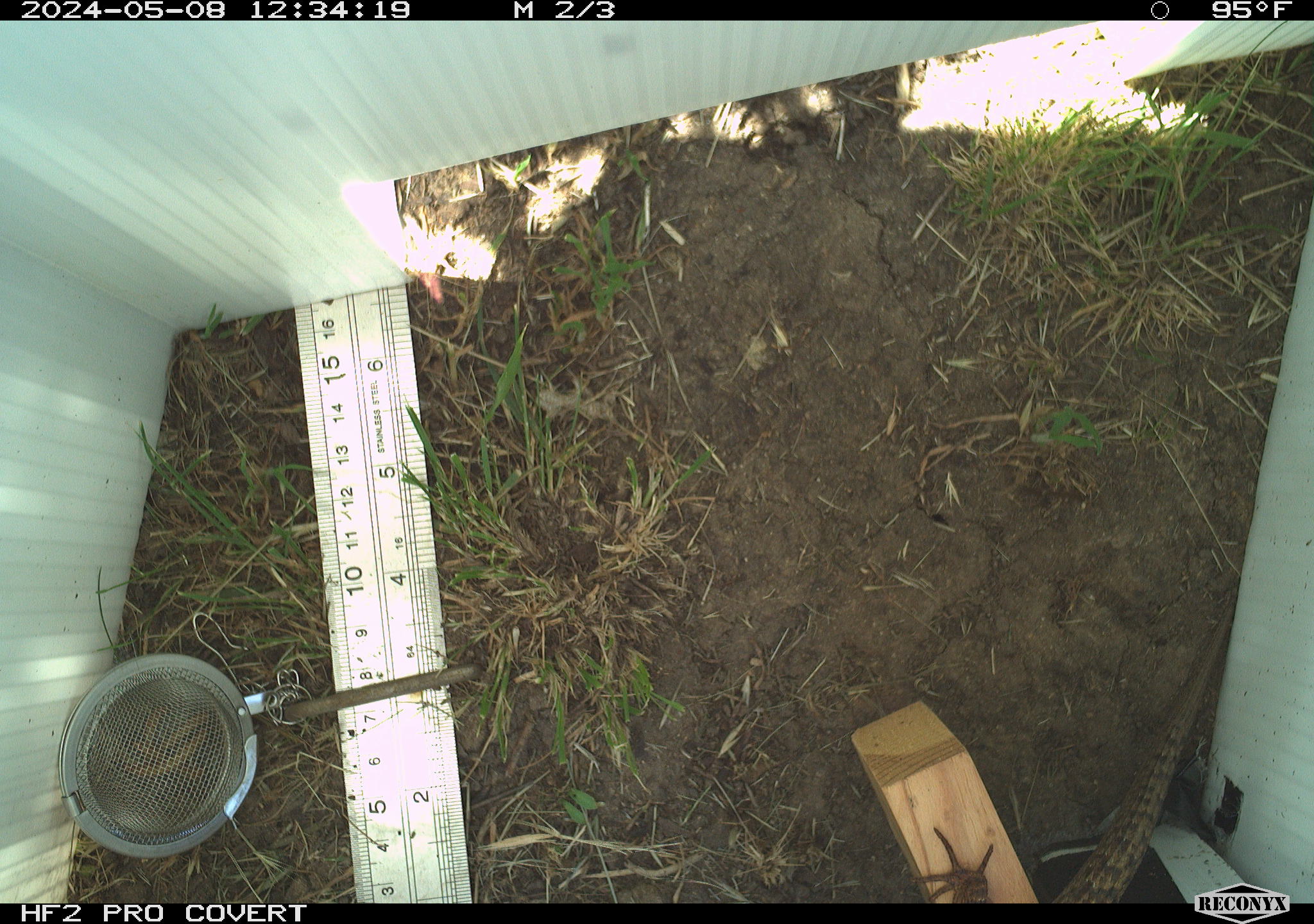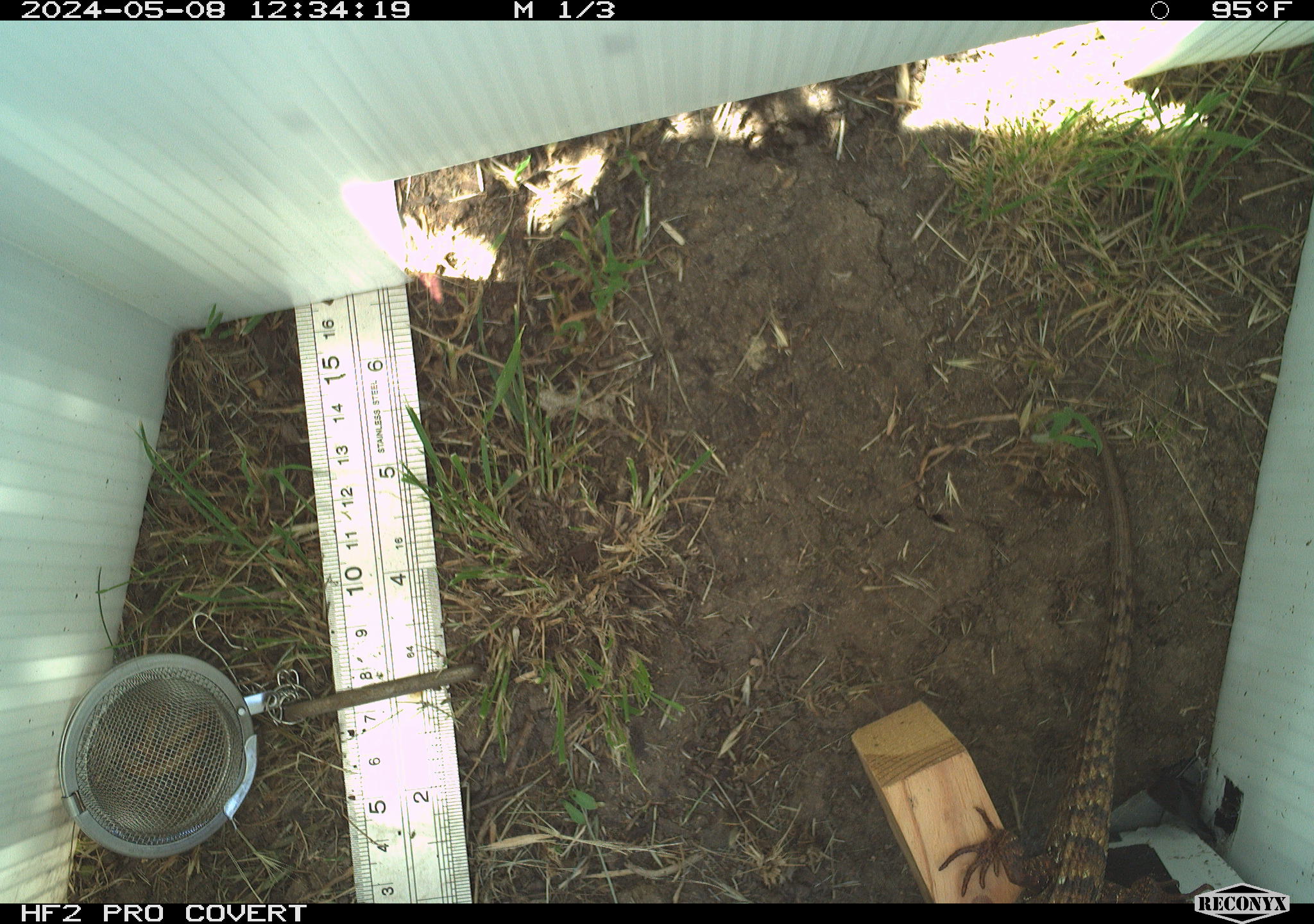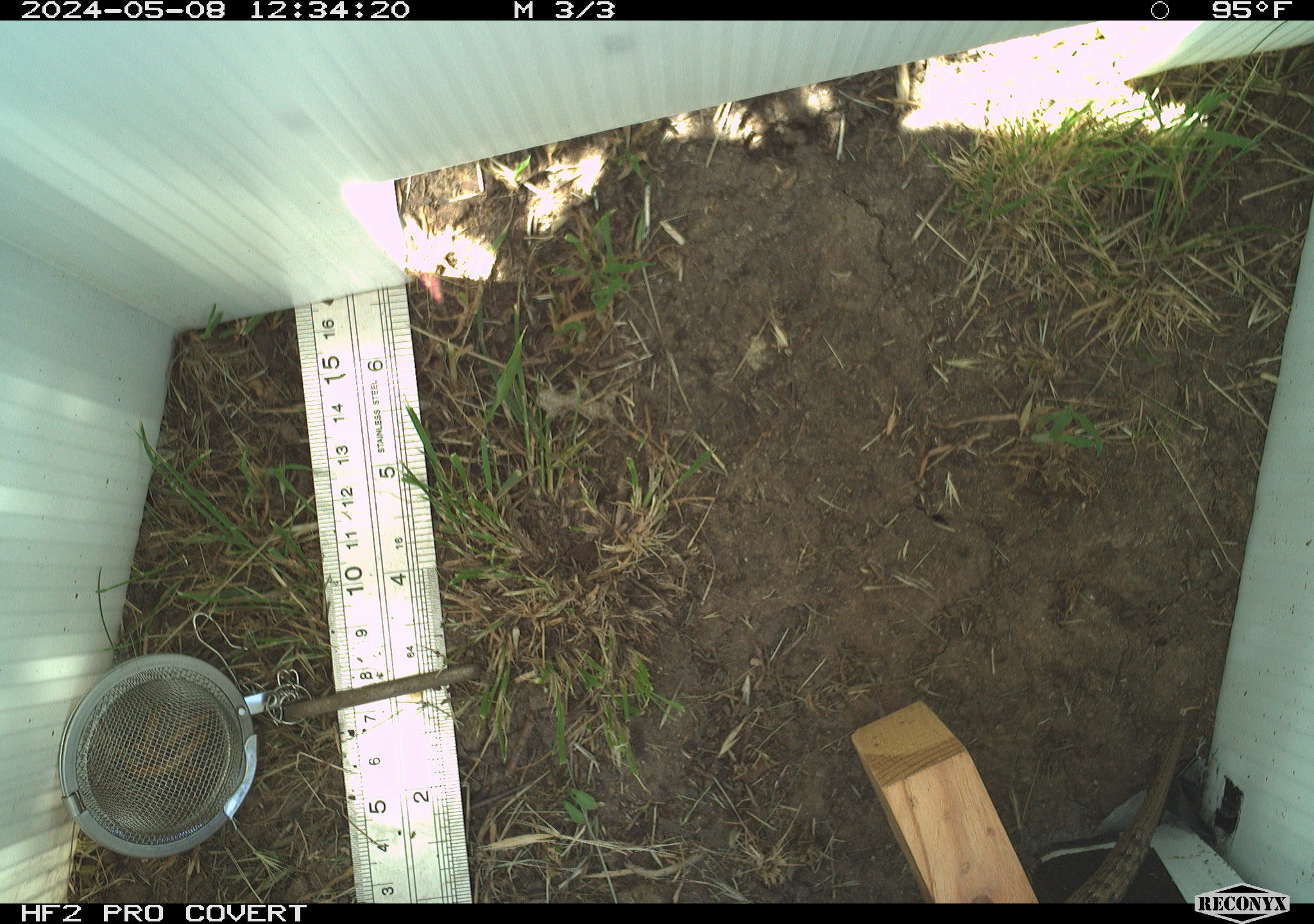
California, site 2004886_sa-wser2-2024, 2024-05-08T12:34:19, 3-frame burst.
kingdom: Animalia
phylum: Chordata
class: Reptilia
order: Squamata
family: Anguidae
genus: Elgaria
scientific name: Elgaria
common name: alligator lizards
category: elgaria species